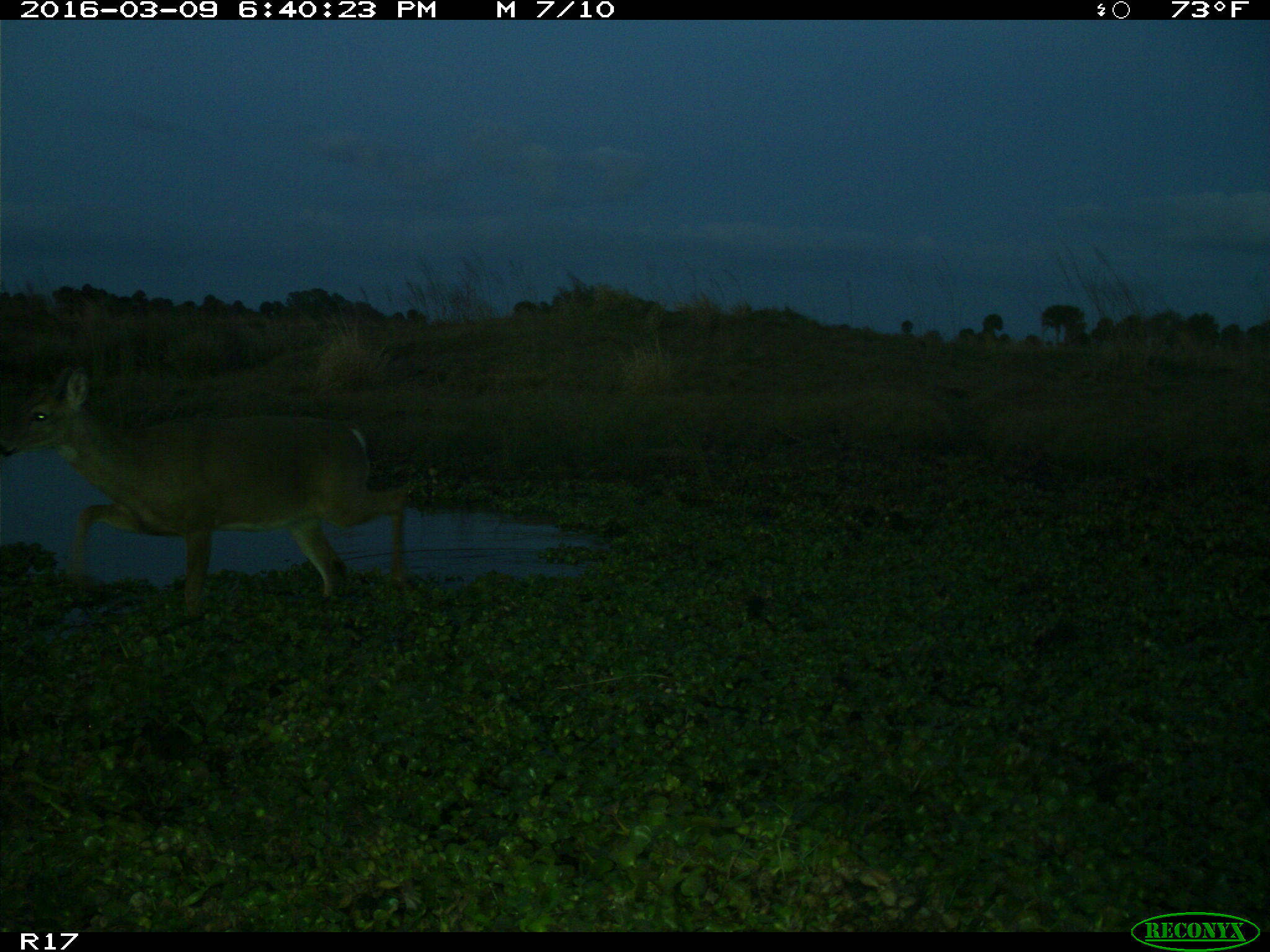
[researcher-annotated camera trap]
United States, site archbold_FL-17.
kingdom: Animalia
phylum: Chordata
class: Mammalia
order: Artiodactyla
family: Cervidae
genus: Odocoileus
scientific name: Odocoileus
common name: deer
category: unidentified deer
Unidentified deer (deer) (Odocoileus).